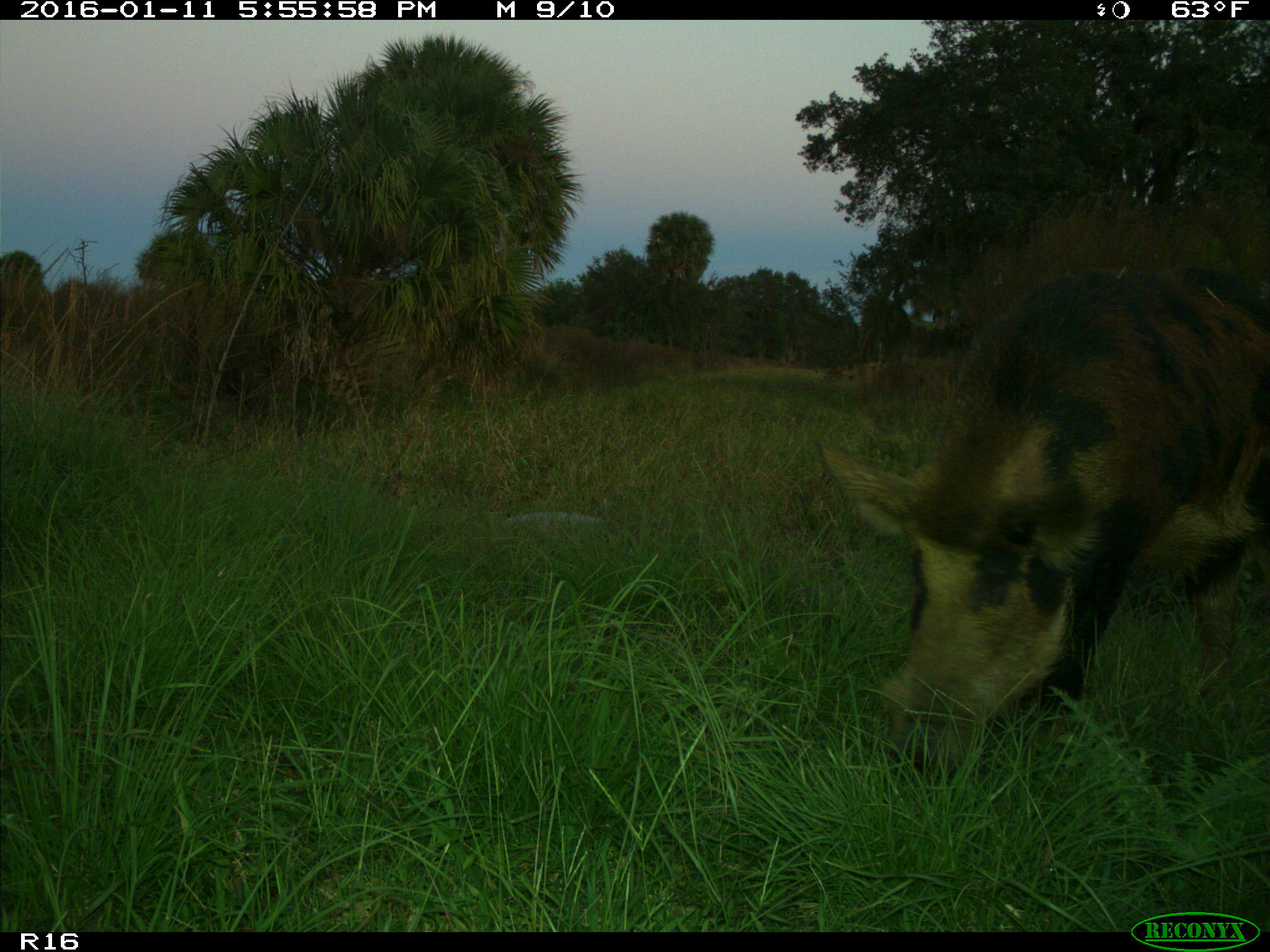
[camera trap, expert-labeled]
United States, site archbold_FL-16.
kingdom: Animalia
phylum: Chordata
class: Mammalia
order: Artiodactyla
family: Suidae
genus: Sus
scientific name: Sus scrofa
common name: wild boar